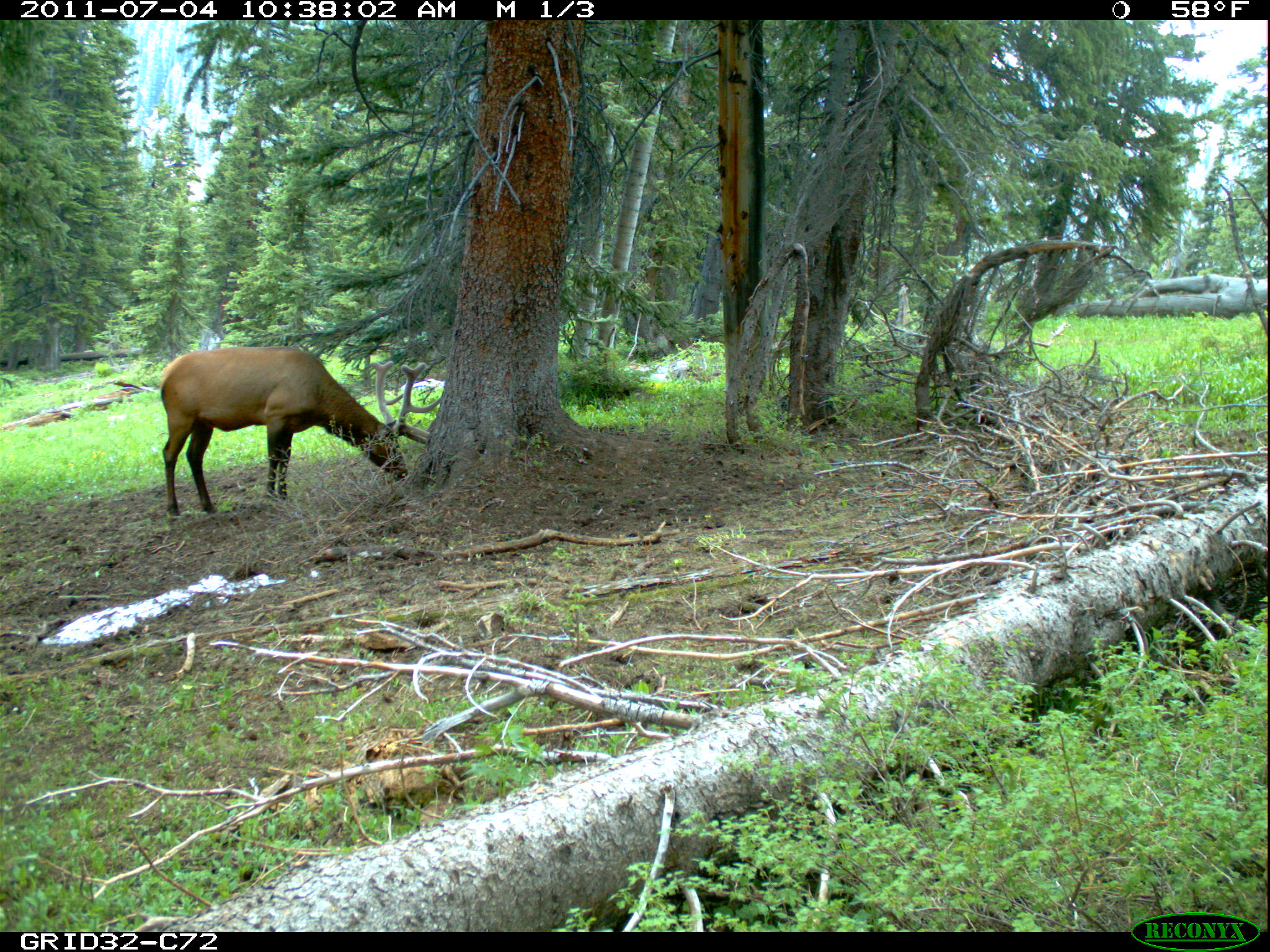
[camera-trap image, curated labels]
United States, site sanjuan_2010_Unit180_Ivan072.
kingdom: Animalia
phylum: Chordata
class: Mammalia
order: Artiodactyla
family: Cervidae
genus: Cervus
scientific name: Cervus elaphus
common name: red deer